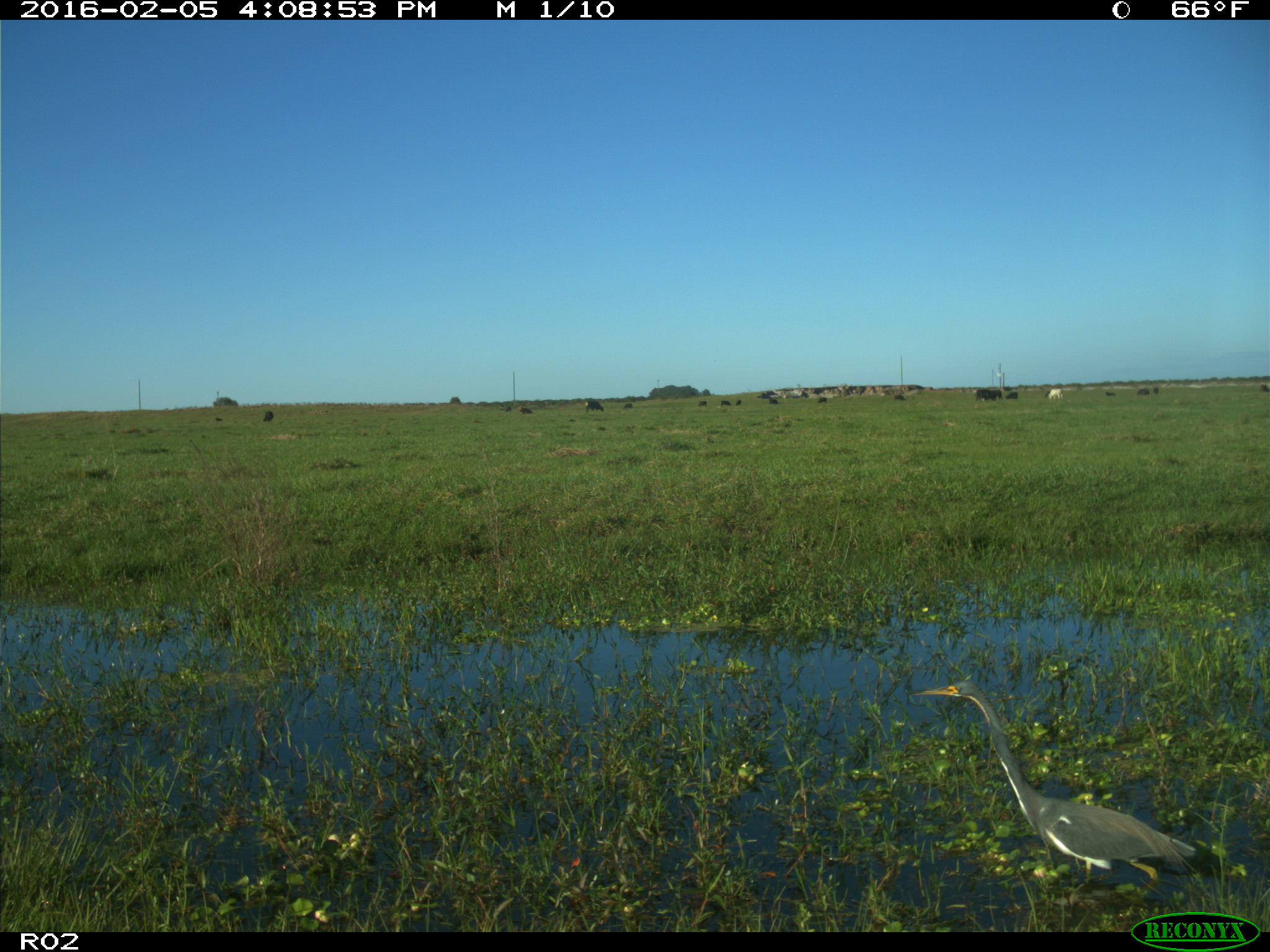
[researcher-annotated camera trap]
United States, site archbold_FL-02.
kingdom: Animalia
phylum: Chordata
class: Mammalia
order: Artiodactyla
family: Bovidae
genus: Bos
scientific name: Bos taurus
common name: domestic cow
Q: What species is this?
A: Bos taurus (domestic cow).